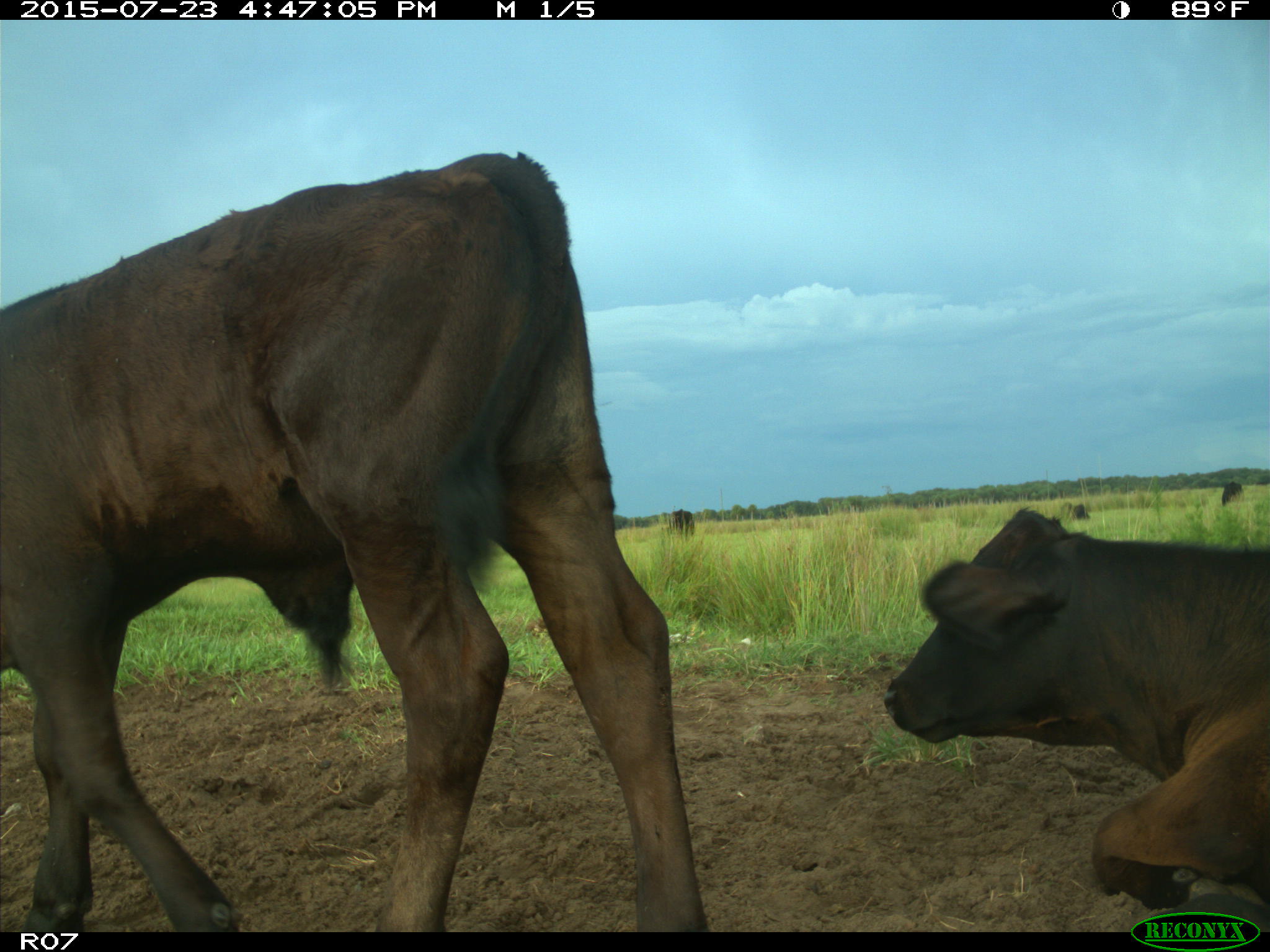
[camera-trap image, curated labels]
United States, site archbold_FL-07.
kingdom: Animalia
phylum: Chordata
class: Mammalia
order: Artiodactyla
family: Bovidae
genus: Bos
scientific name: Bos taurus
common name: domestic cow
Bos taurus (domestic cow).